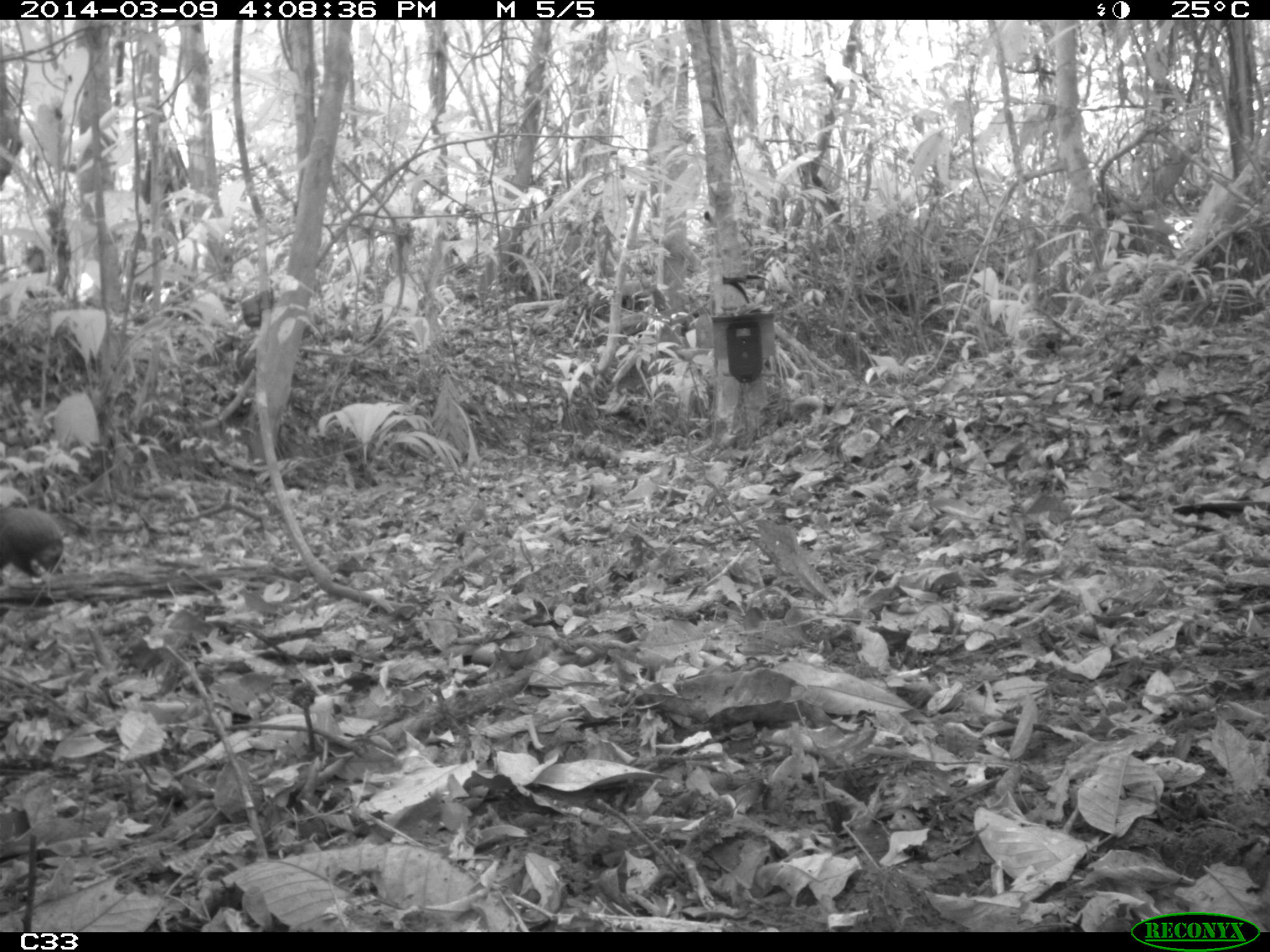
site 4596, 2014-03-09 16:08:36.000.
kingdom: Animalia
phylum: Chordata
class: Mammalia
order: Rodentia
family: Dasyproctidae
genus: Dasyprocta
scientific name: Dasyprocta leporina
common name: red-rumped agouti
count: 1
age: adult